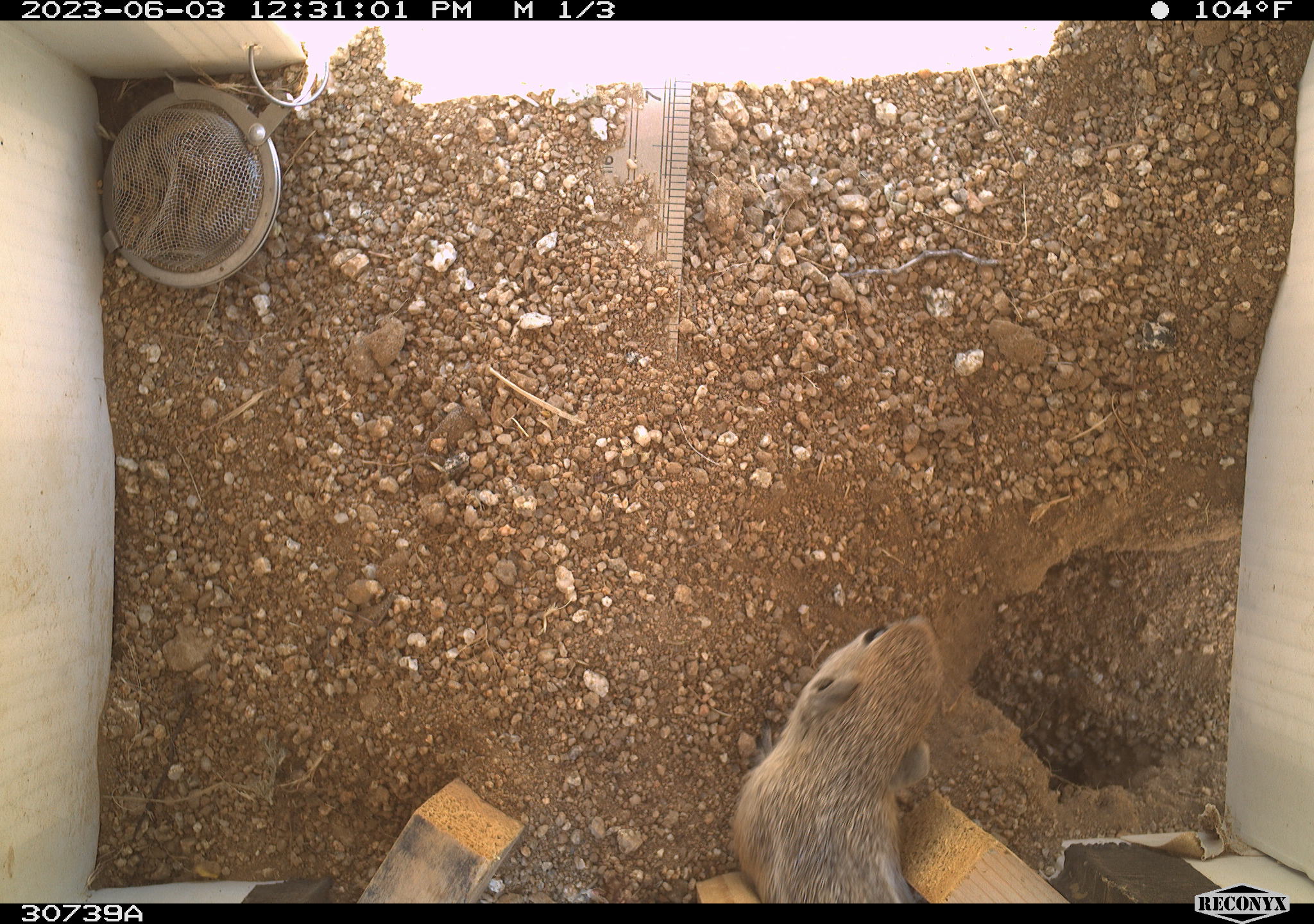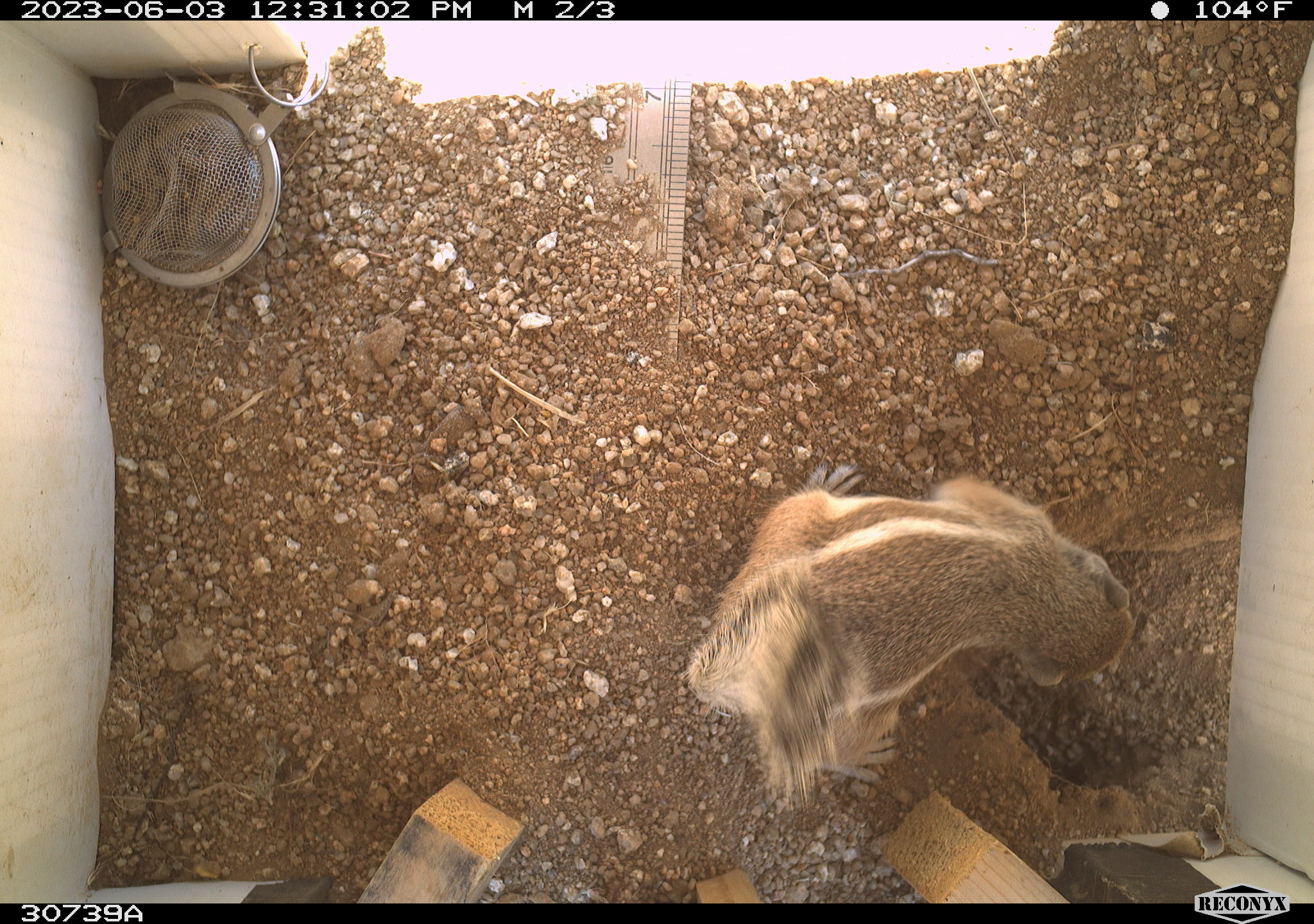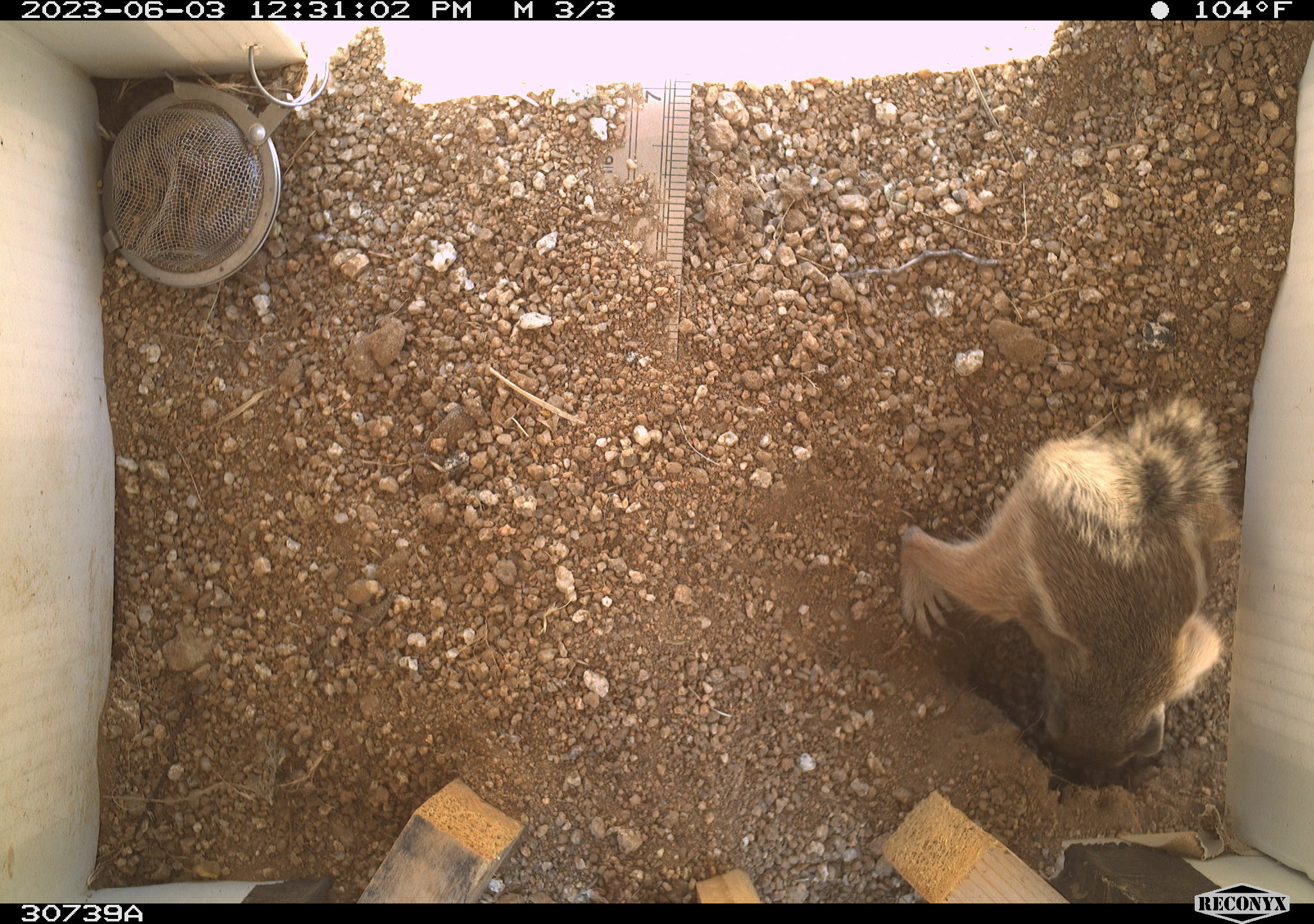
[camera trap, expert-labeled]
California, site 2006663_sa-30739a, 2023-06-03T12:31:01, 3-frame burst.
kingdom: Animalia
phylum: Chordata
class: Mammalia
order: Rodentia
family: Sciuridae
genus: Ammospermophilus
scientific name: Ammospermophilus leucurus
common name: white-tailed antelope squirrel